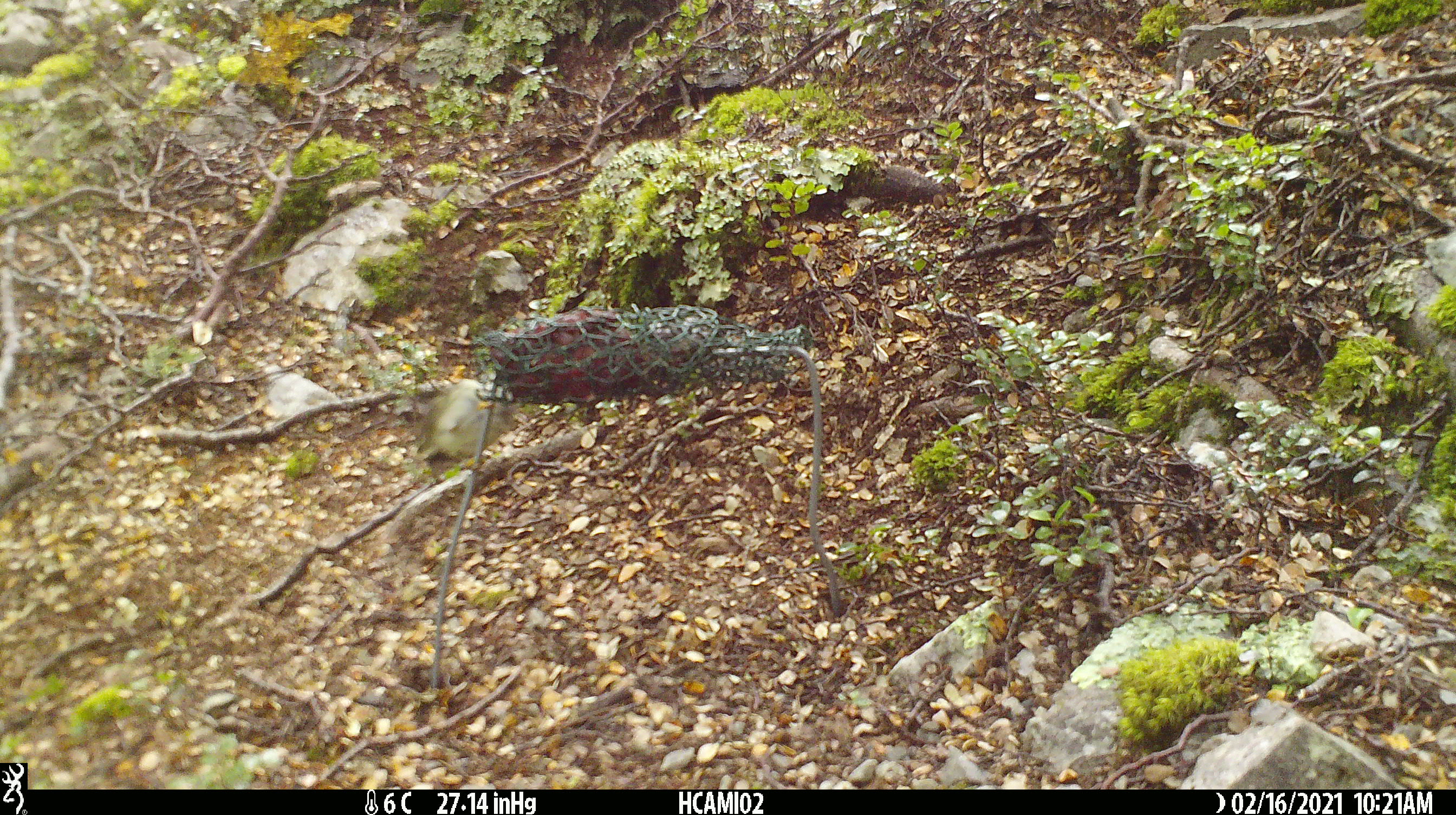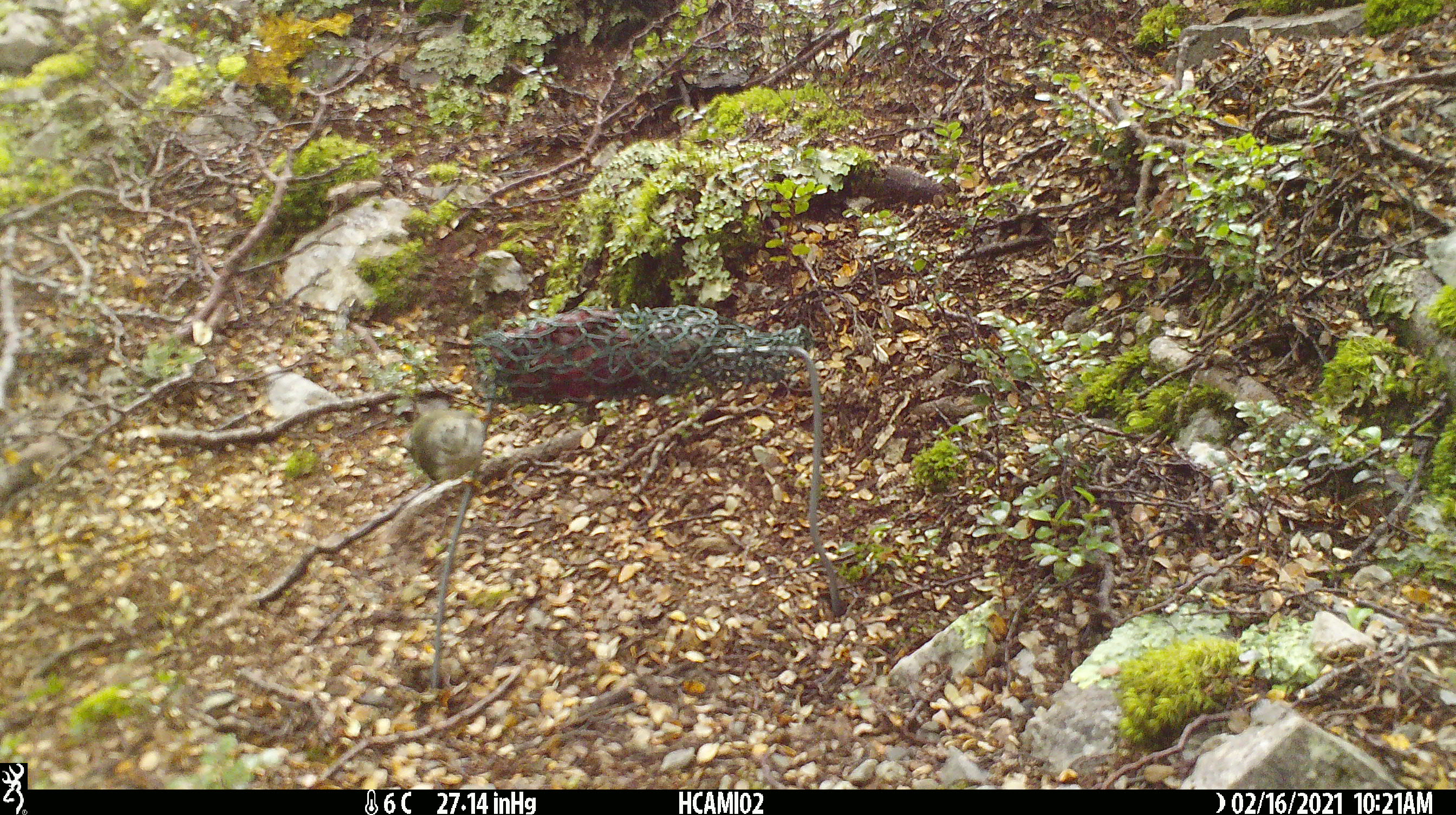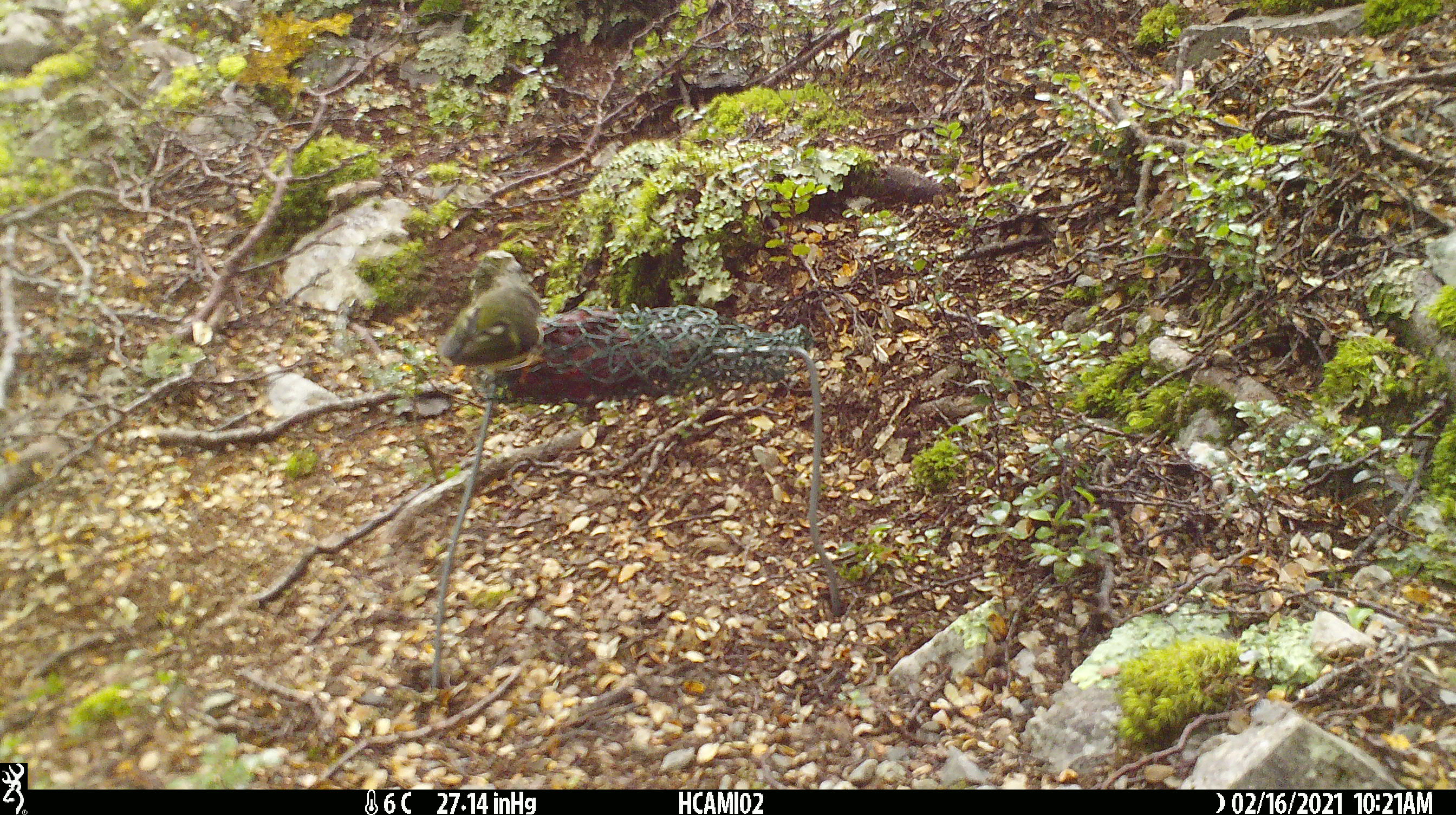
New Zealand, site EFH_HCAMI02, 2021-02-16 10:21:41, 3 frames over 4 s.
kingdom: Animalia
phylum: Chordata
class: Aves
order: Passeriformes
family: Acanthisittidae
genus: Acanthisitta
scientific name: Acanthisitta chloris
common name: rifleman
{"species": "rifleman (Acanthisitta chloris)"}